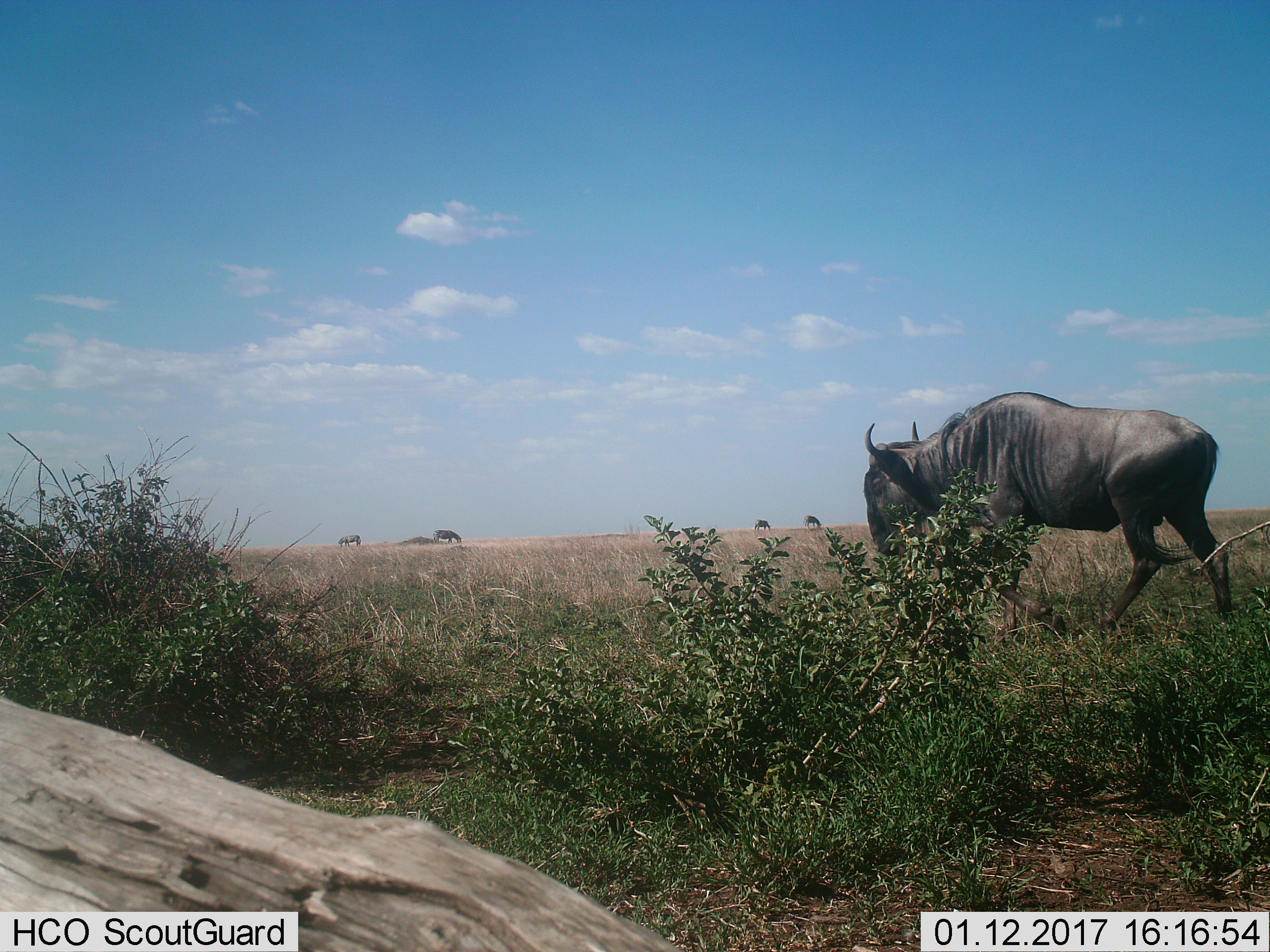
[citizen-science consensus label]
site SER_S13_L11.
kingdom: Animalia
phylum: Chordata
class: Mammalia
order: Artiodactyla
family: Bovidae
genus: Connochaetes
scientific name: Connochaetes taurinus taurinus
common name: blue wildebeest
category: wildebeestblue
Wildebeestblue (blue wildebeest) (Connochaetes taurinus taurinus), count 5. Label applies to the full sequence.